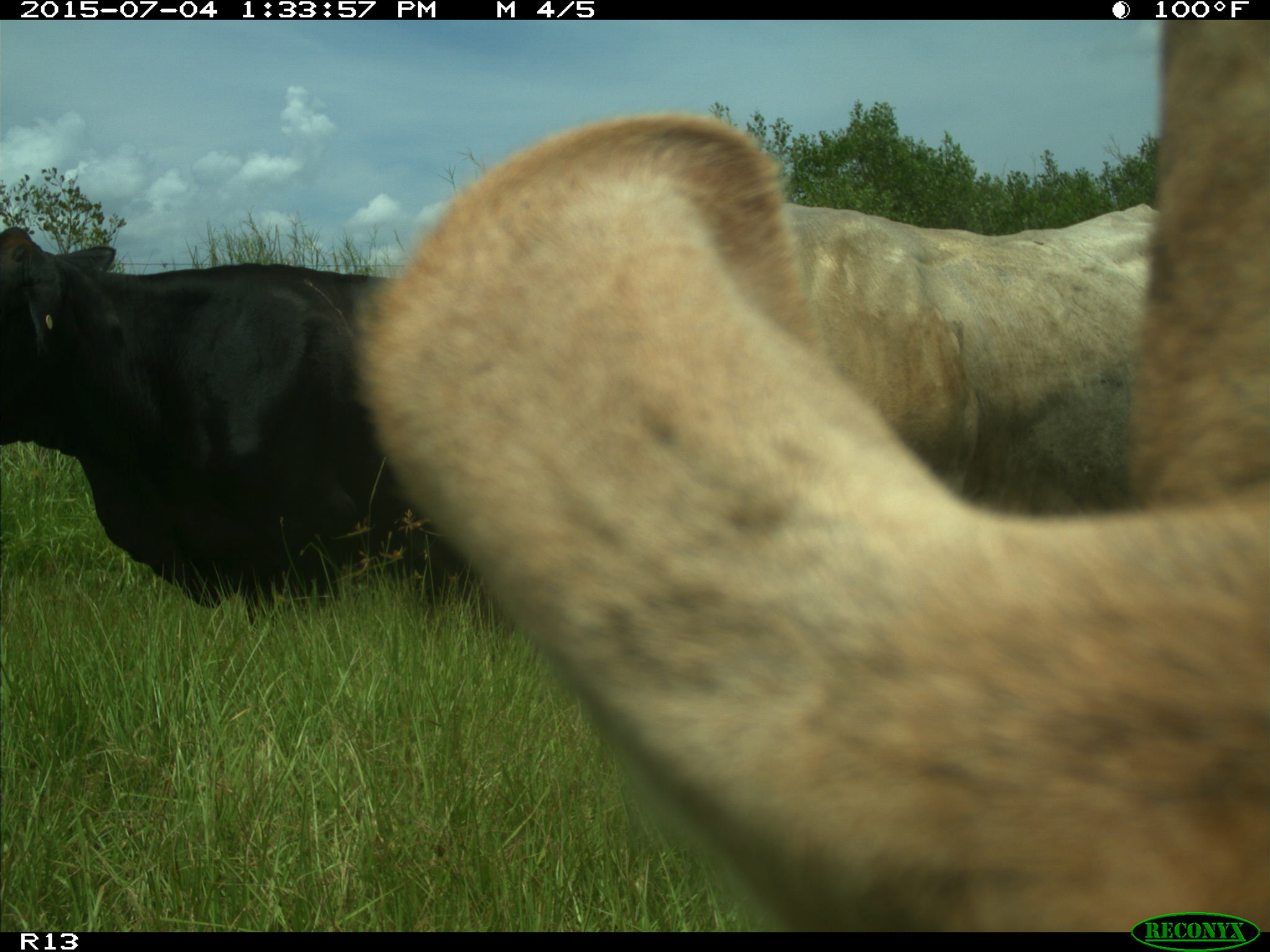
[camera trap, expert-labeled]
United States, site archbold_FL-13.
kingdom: Animalia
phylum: Chordata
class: Mammalia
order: Artiodactyla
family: Bovidae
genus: Bos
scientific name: Bos taurus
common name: domestic cow